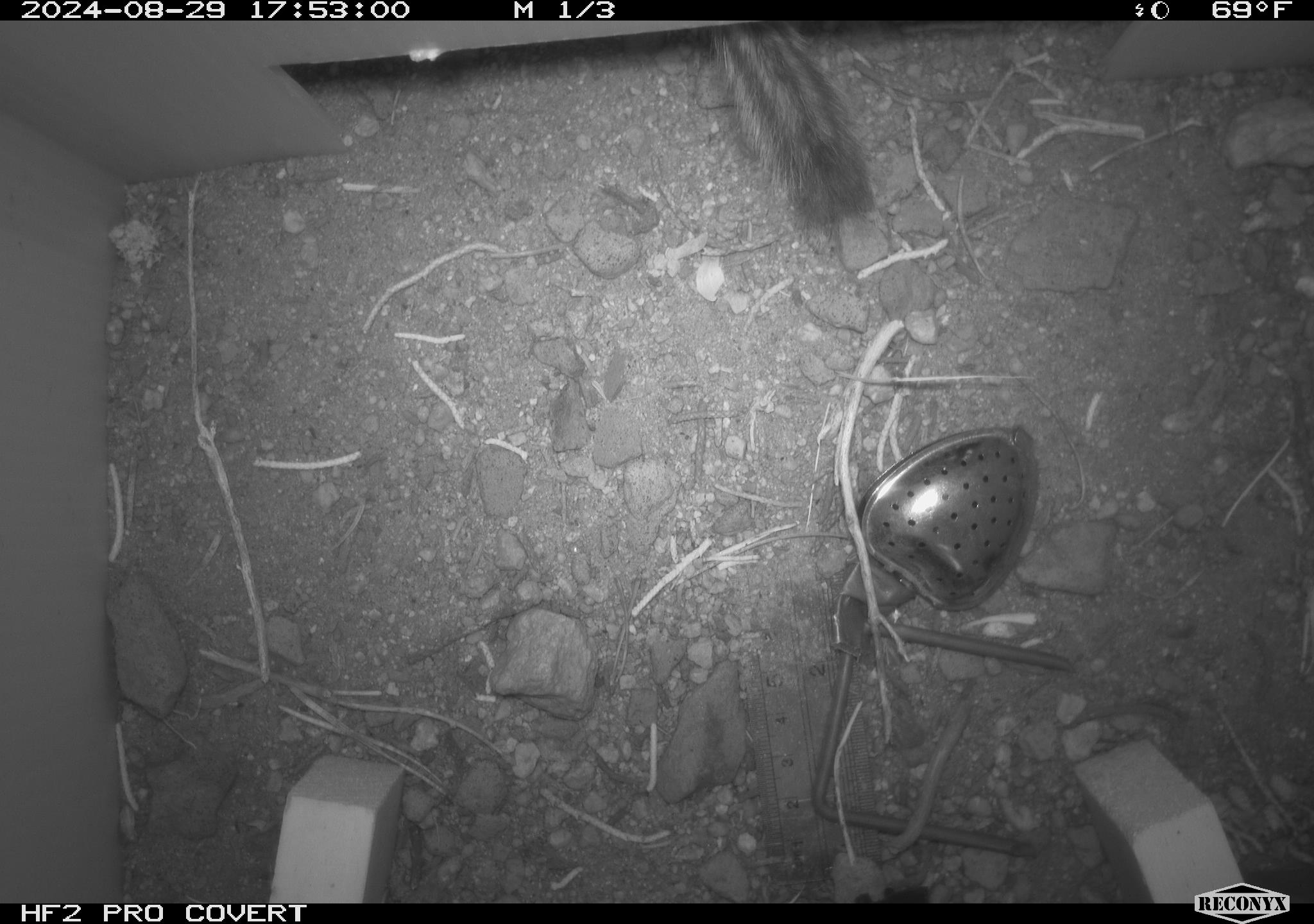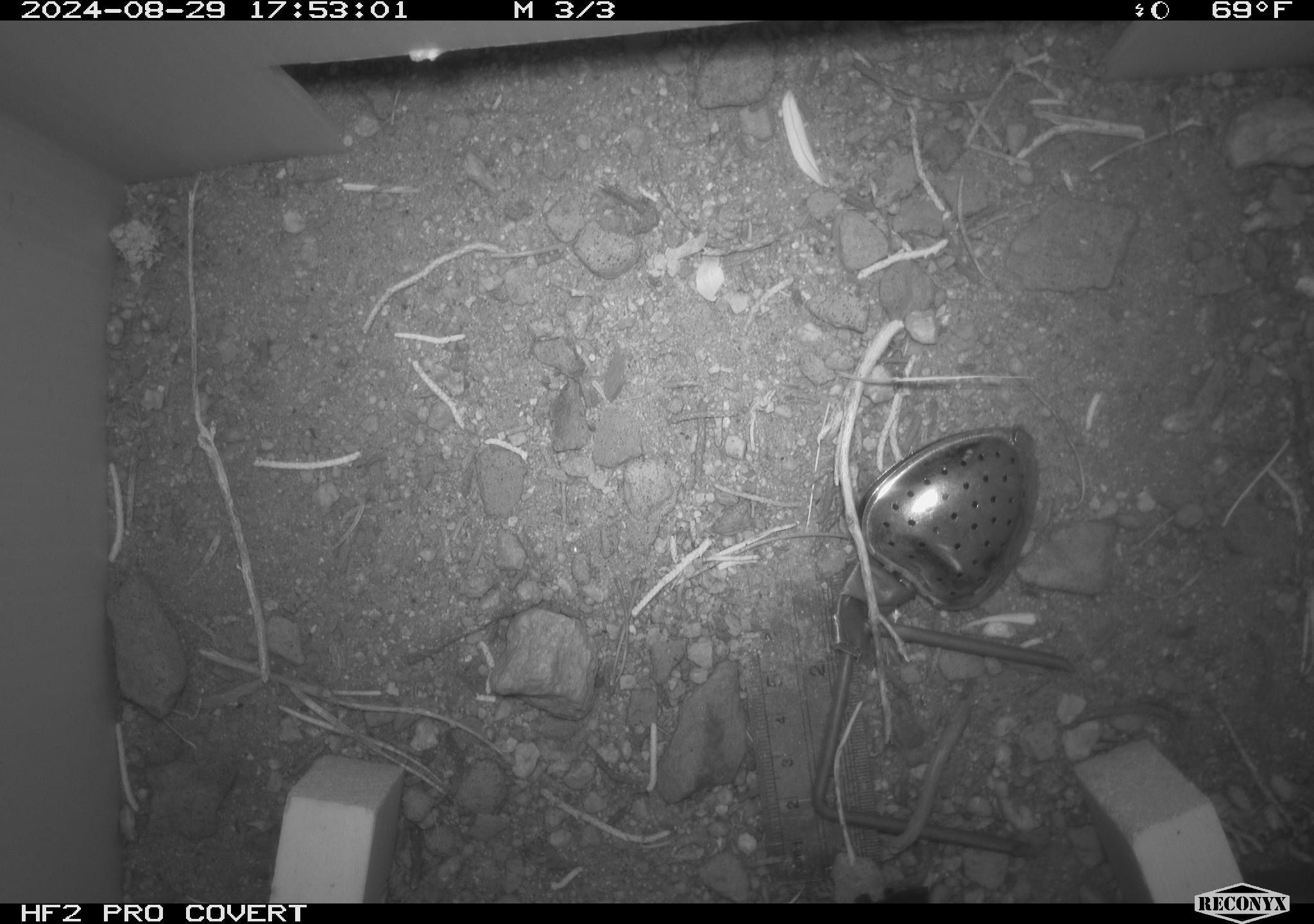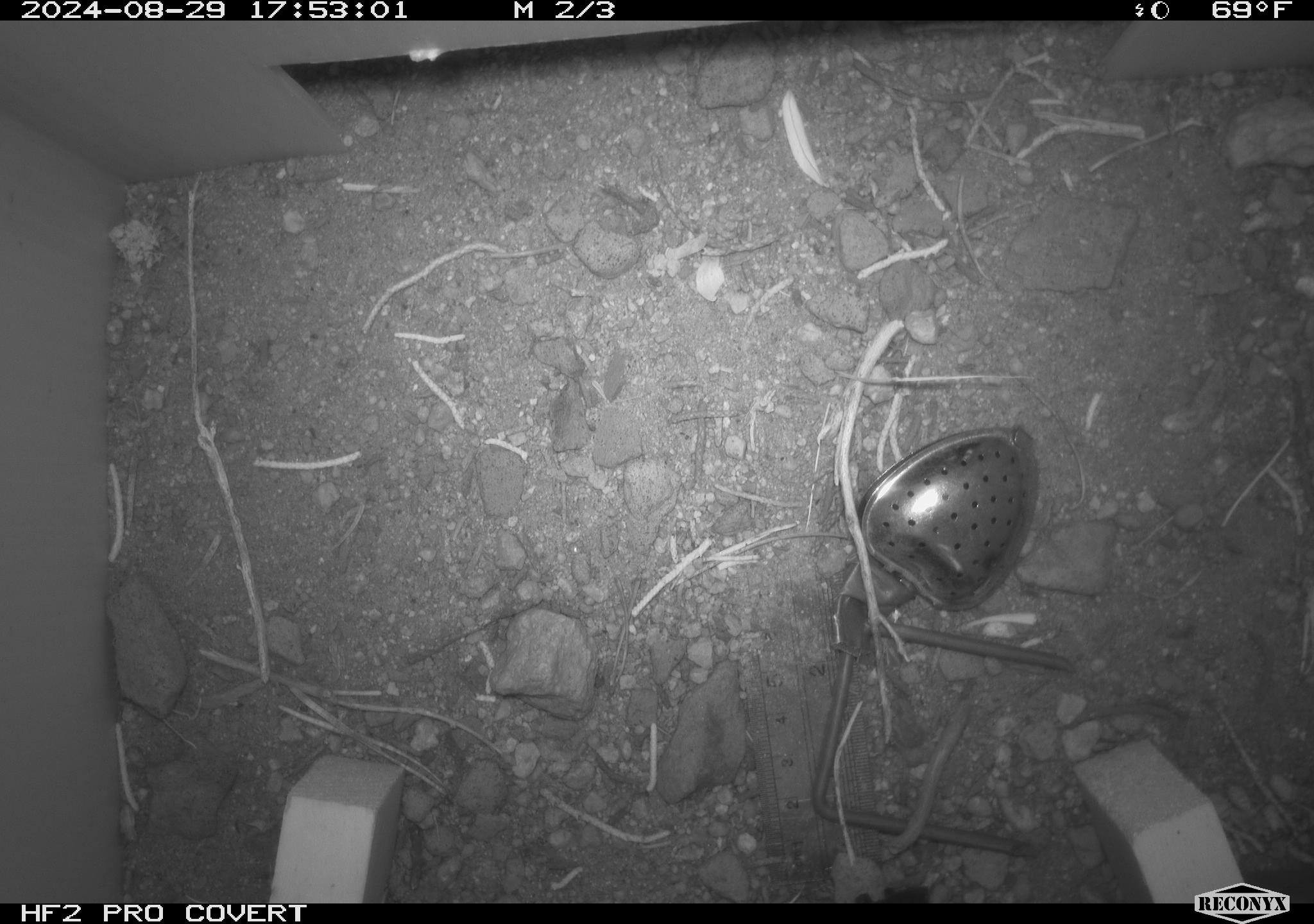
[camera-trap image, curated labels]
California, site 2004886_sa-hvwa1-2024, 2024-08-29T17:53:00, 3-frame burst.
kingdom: Animalia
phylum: Chordata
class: Mammalia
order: Rodentia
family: Sciuridae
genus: Neotamias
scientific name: Neotamias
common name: western chipmunks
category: neotamias species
Neotamias species (western chipmunks) (Neotamias).